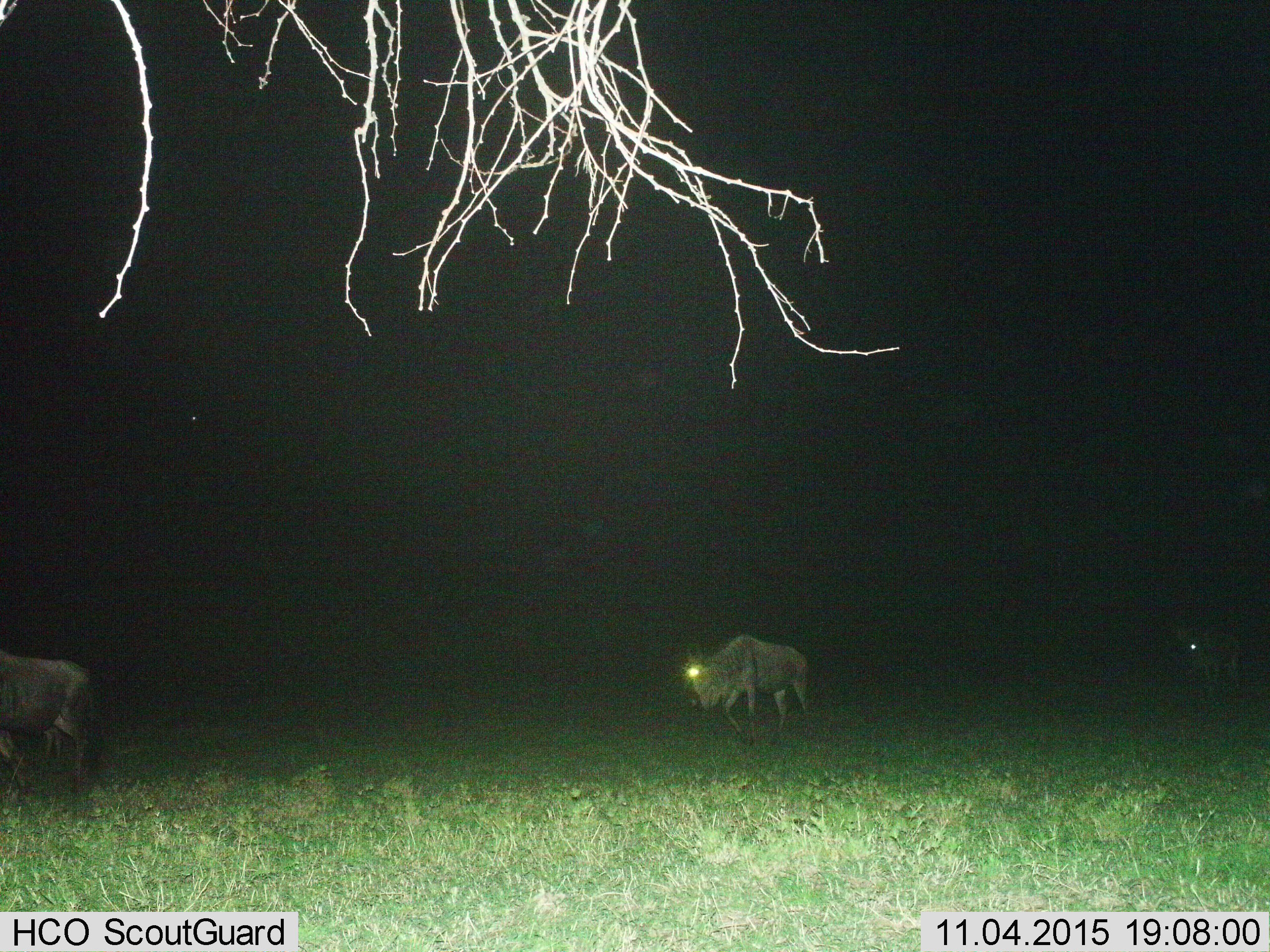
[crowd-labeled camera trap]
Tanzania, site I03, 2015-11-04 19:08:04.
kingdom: Animalia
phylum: Chordata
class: Mammalia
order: Artiodactyla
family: Bovidae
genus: Connochaetes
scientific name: Connochaetes taurinus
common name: blue wildebeest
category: wildebeest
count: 3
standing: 0%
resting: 0%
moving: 100%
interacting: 0%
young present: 0%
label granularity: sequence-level